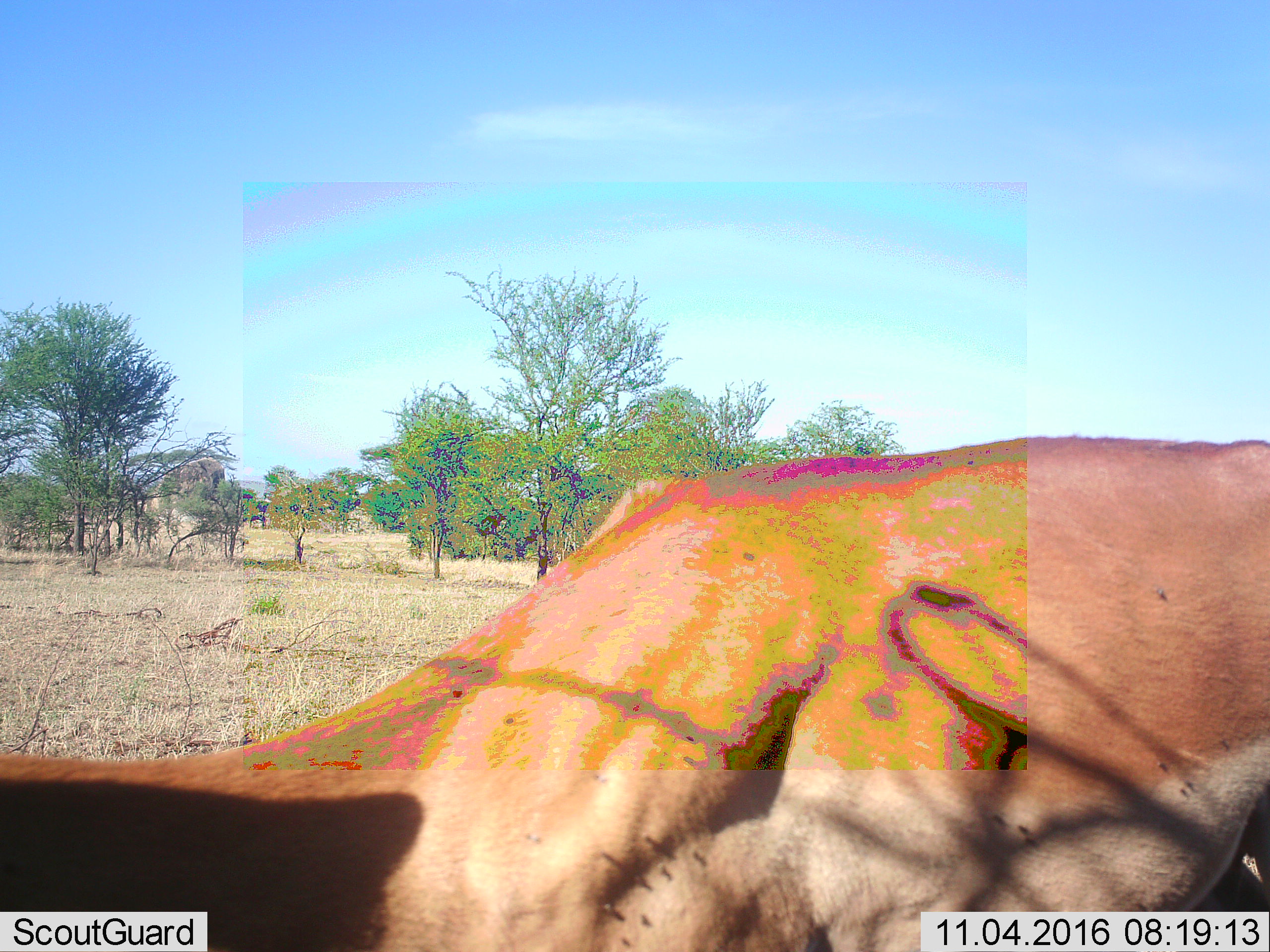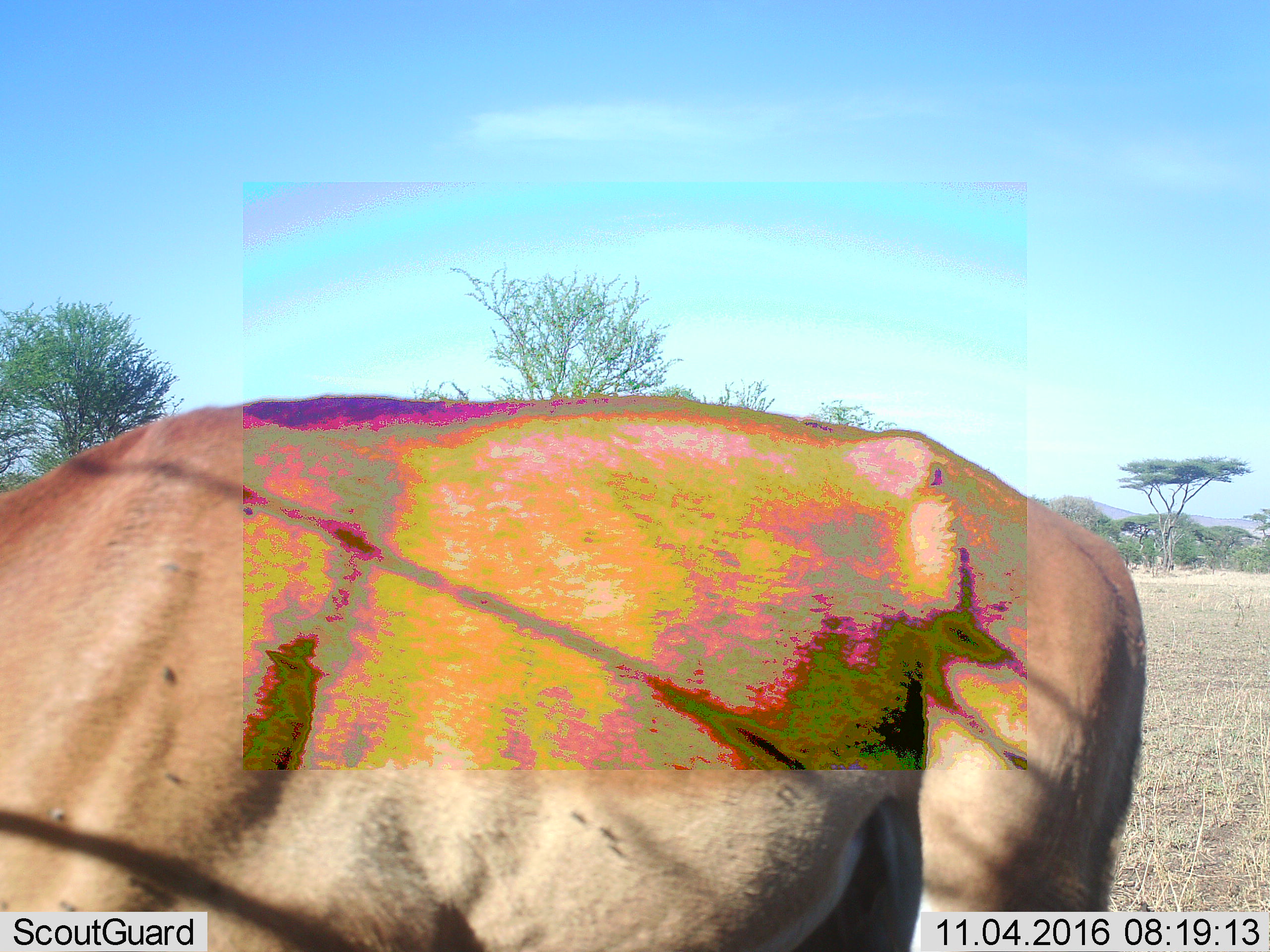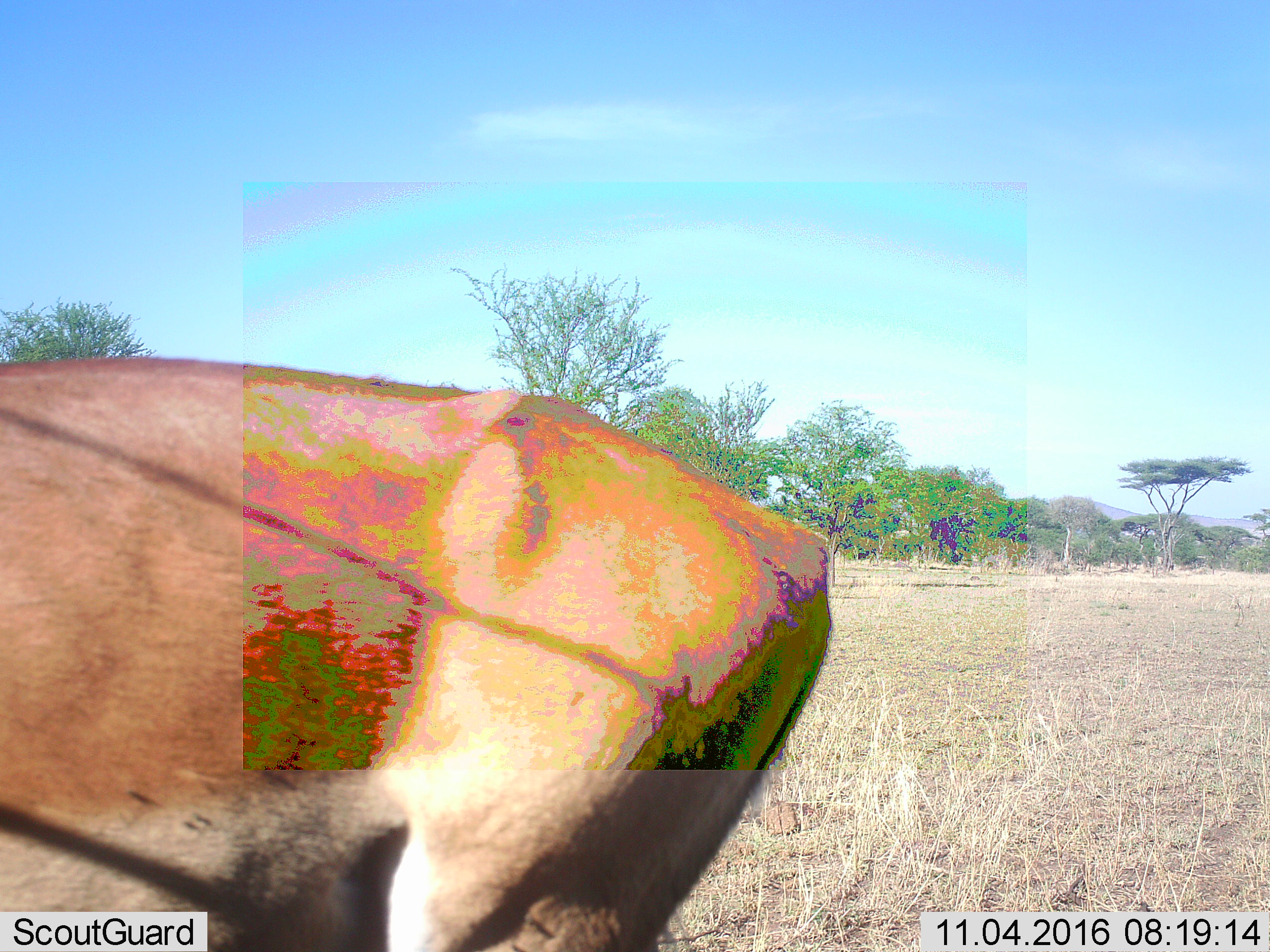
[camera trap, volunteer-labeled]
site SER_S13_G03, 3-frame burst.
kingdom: Animalia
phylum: Chordata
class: Mammalia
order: Artiodactyla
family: Bovidae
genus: Aepyceros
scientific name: Aepyceros melampus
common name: impala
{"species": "impala (Aepyceros melampus)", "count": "1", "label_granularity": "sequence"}